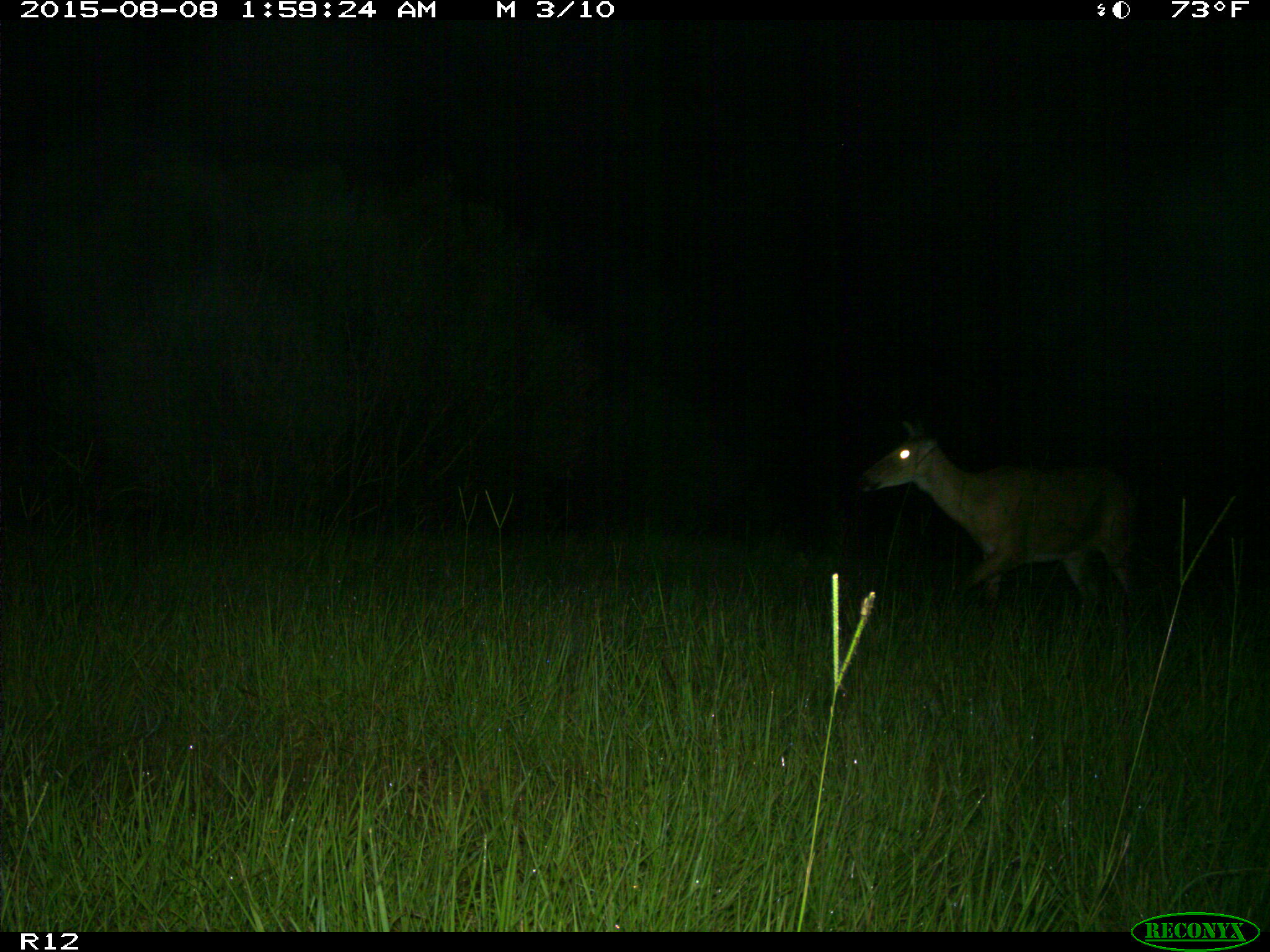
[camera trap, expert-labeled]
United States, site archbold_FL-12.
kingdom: Animalia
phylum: Chordata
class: Mammalia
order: Artiodactyla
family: Cervidae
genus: Odocoileus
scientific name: Odocoileus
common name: deer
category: unidentified deer